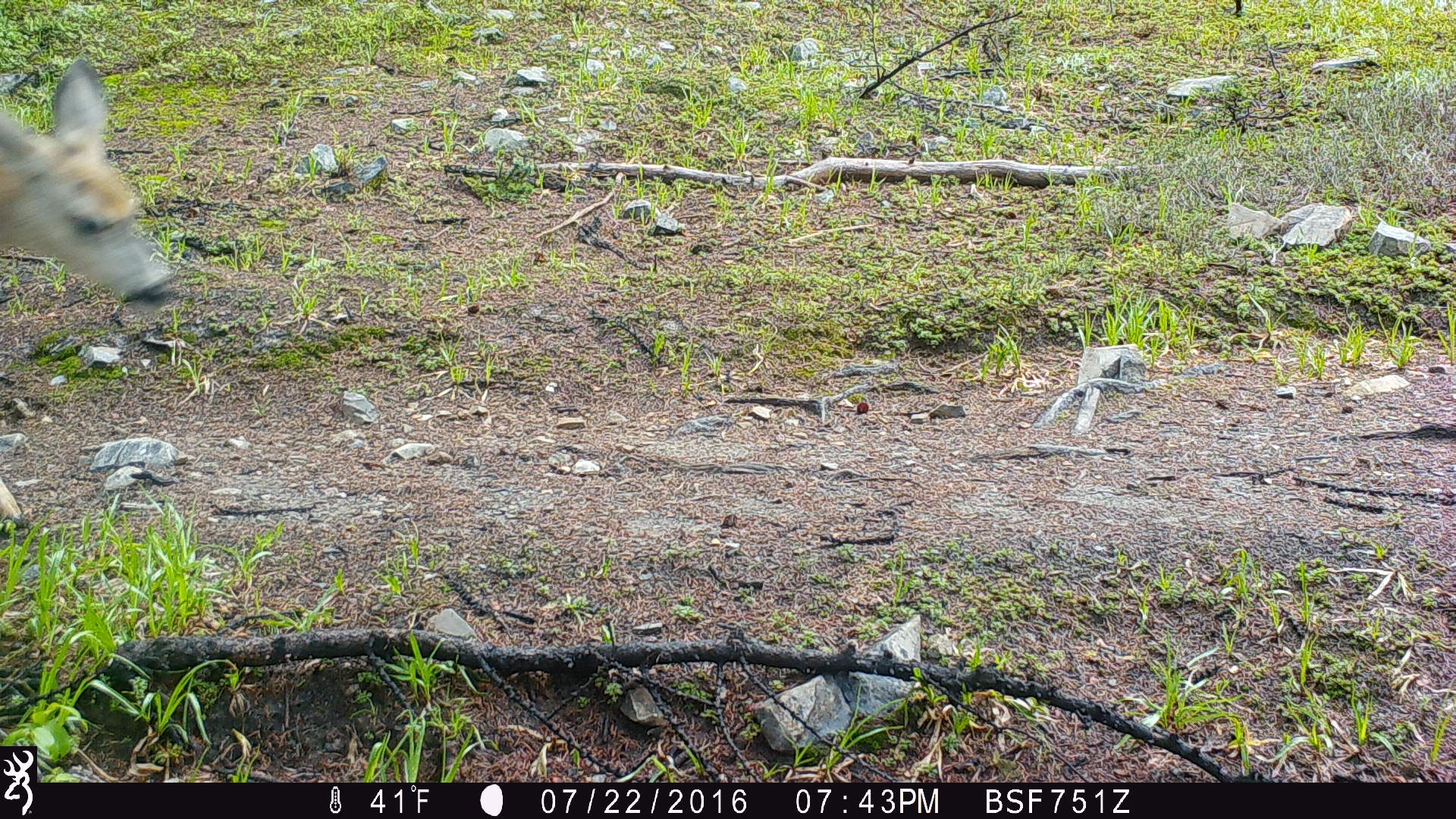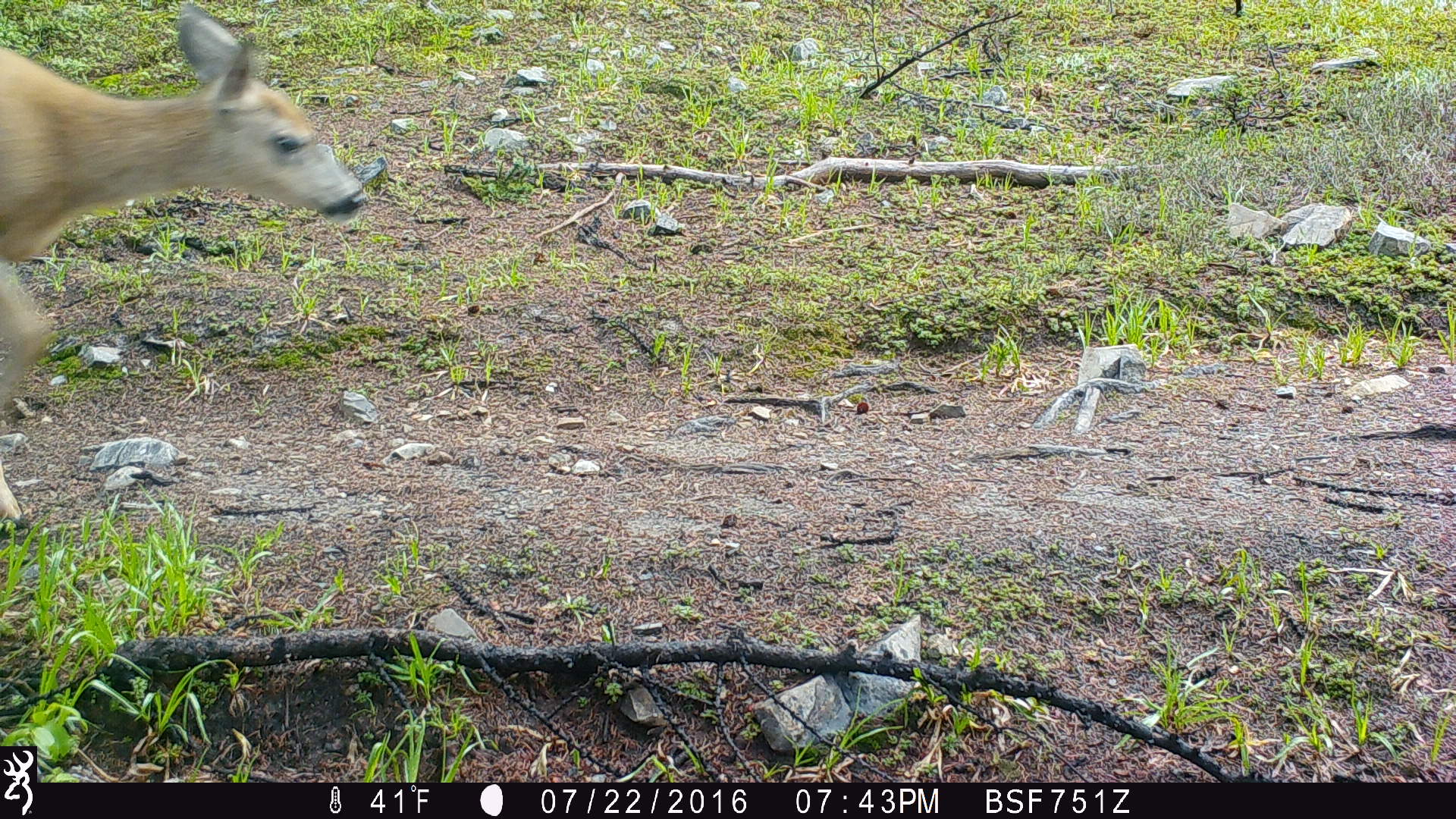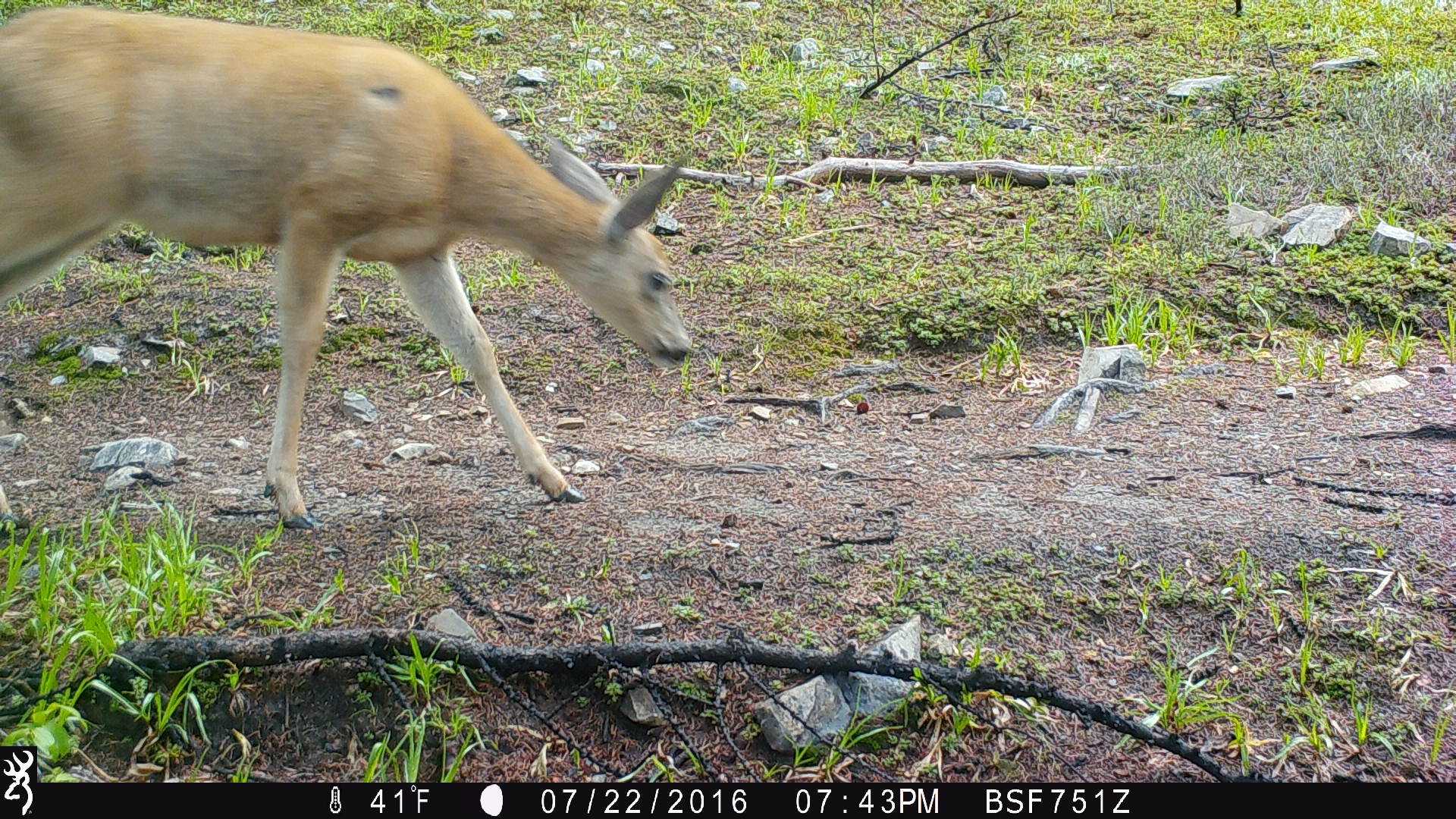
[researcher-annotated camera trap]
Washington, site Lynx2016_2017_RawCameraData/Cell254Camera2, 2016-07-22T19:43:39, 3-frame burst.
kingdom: Animalia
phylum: Chordata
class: Mammalia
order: Artiodactyla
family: Cervidae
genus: Odocoileus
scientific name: Odocoileus hemionus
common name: mule deer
Odocoileus hemionus (mule deer). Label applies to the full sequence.